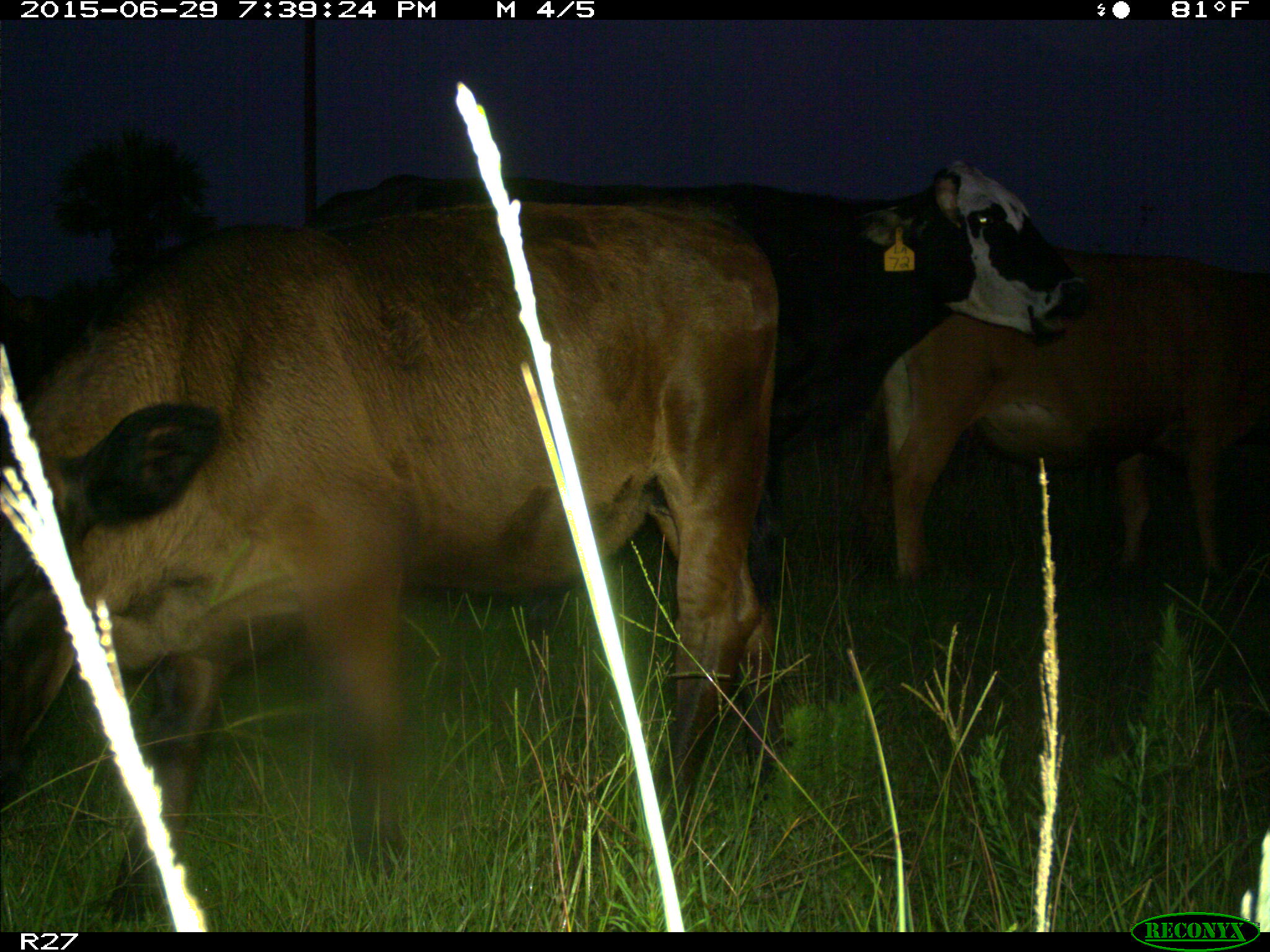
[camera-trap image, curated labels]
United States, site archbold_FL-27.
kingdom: Animalia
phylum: Chordata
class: Mammalia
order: Artiodactyla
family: Bovidae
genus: Bos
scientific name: Bos taurus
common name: domestic cow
Bos taurus (domestic cow).